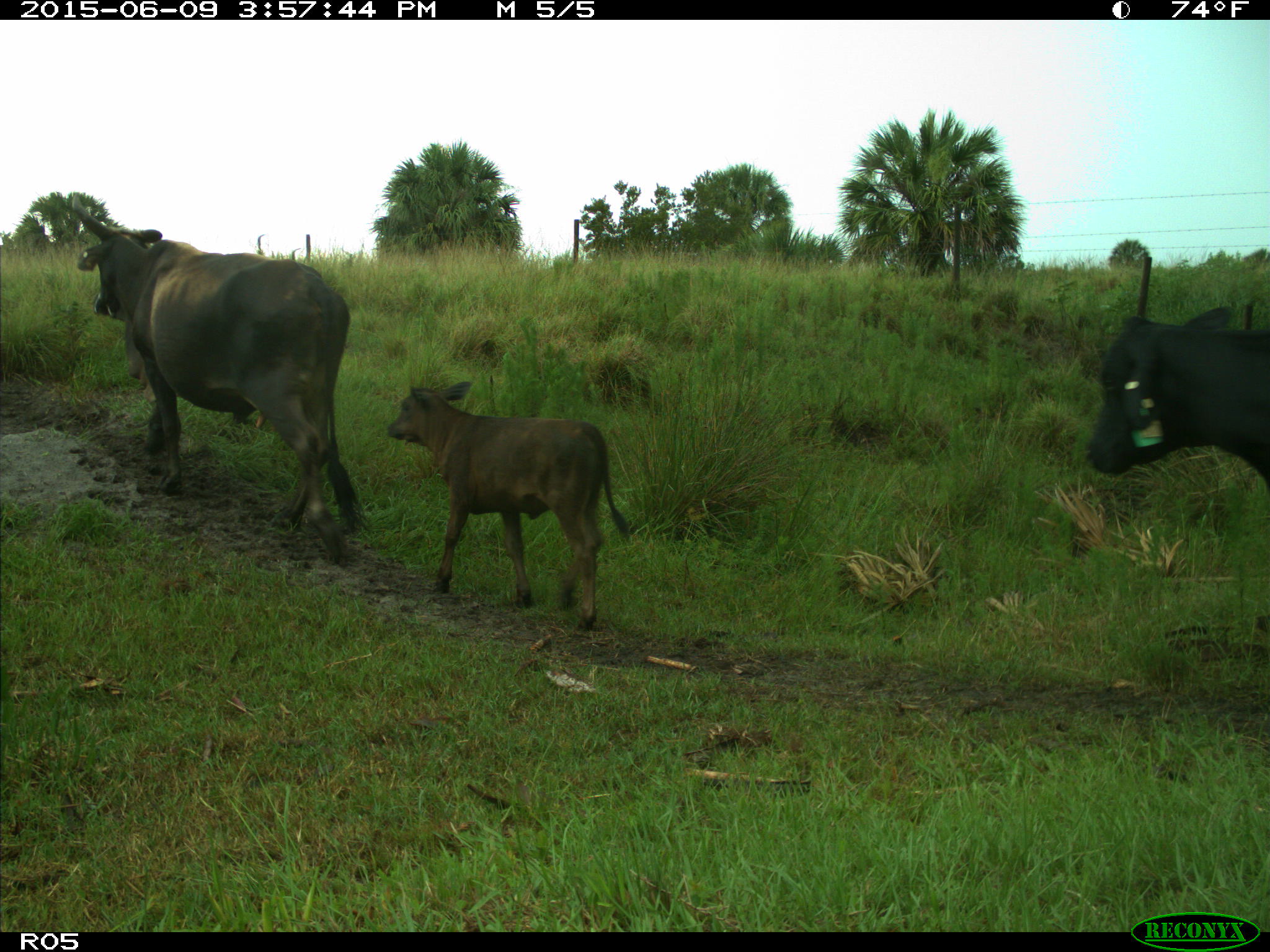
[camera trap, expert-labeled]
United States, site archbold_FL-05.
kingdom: Animalia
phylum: Chordata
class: Mammalia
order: Artiodactyla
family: Bovidae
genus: Bos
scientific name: Bos taurus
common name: domestic cow